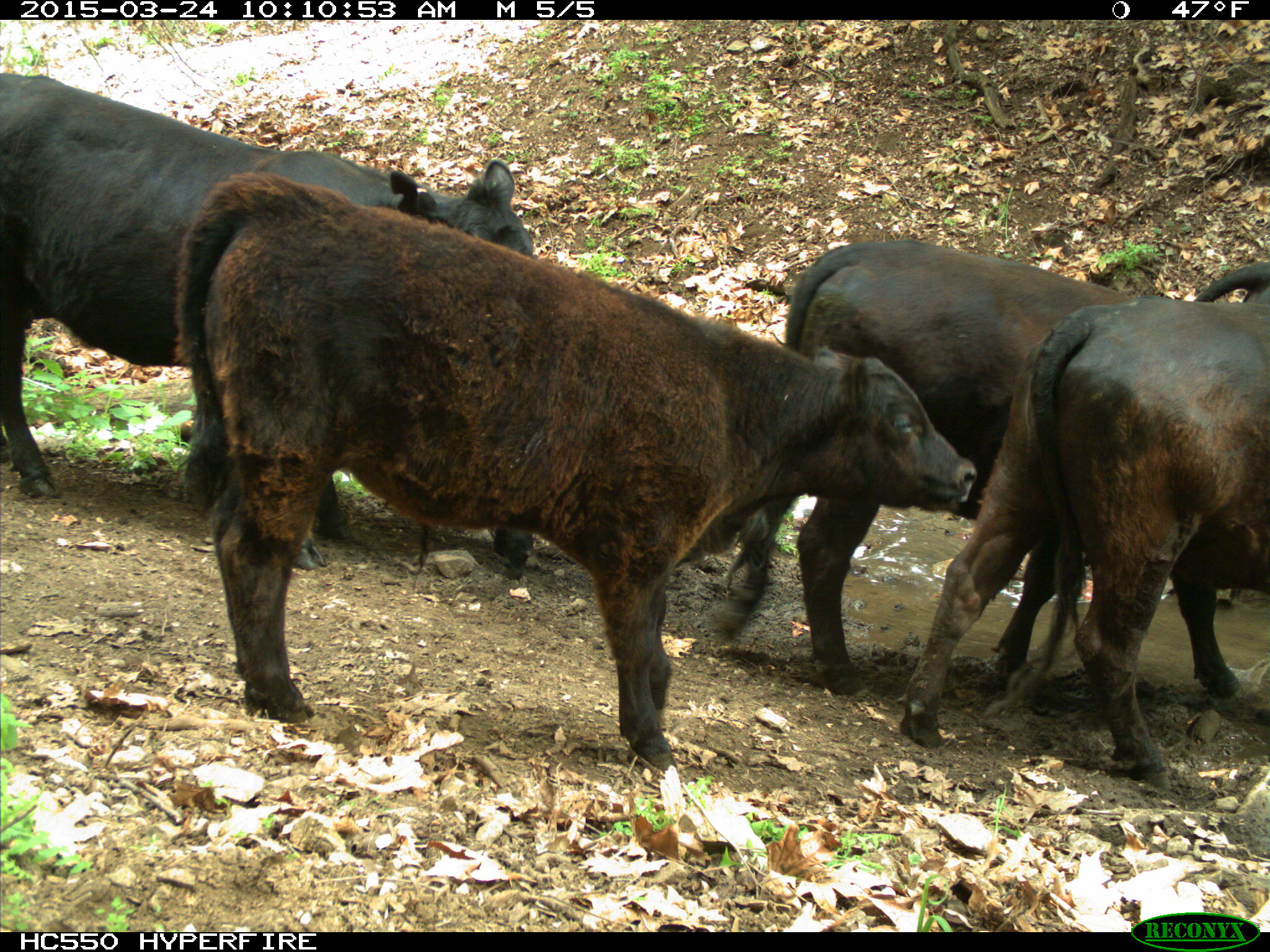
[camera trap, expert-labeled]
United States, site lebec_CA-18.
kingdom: Animalia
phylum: Chordata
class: Mammalia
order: Artiodactyla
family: Bovidae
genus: Bos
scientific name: Bos taurus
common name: domestic cow